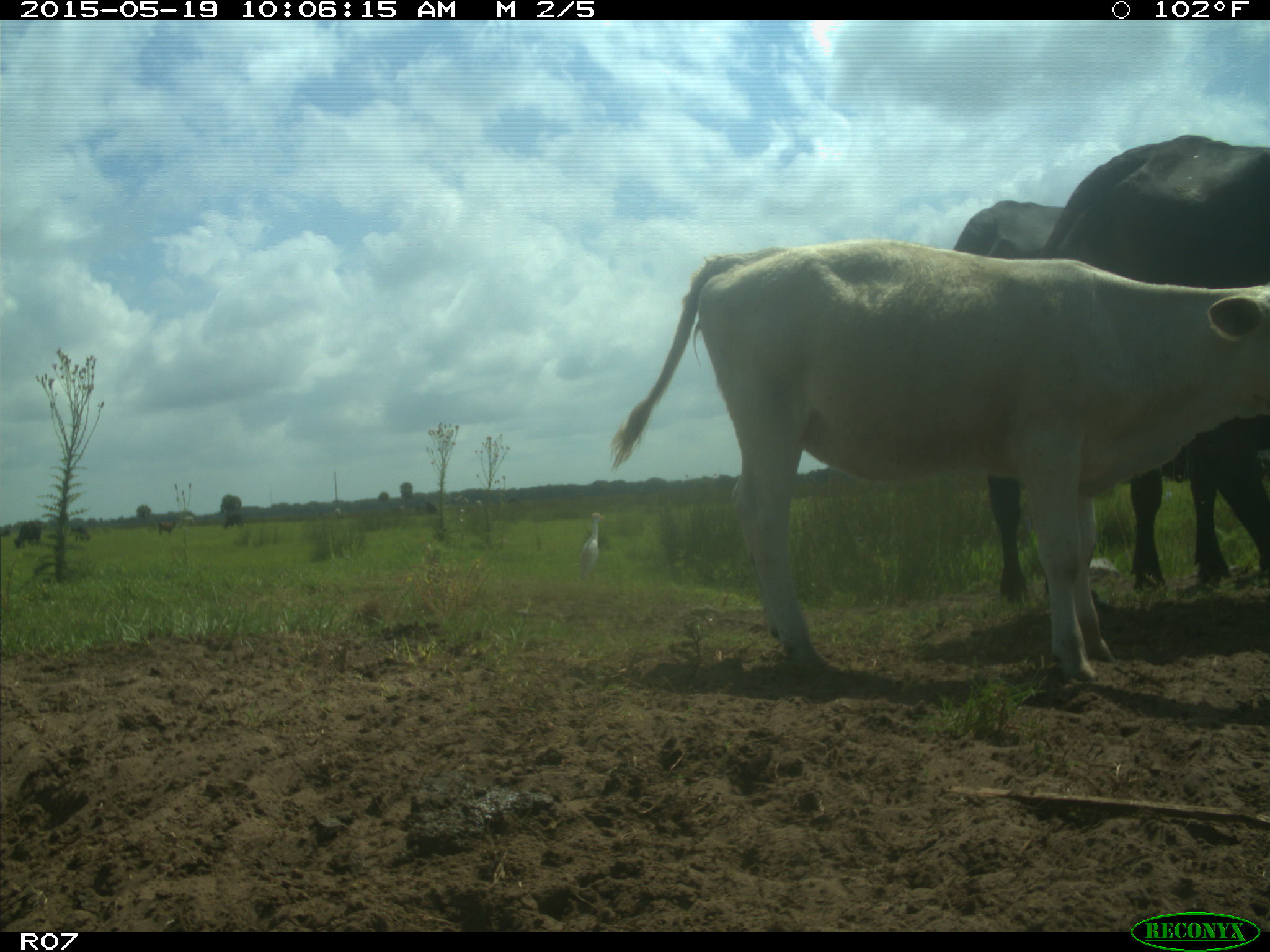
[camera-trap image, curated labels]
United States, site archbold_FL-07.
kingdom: Animalia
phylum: Chordata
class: Mammalia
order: Artiodactyla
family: Bovidae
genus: Bos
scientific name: Bos taurus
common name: domestic cow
Bos taurus (domestic cow).